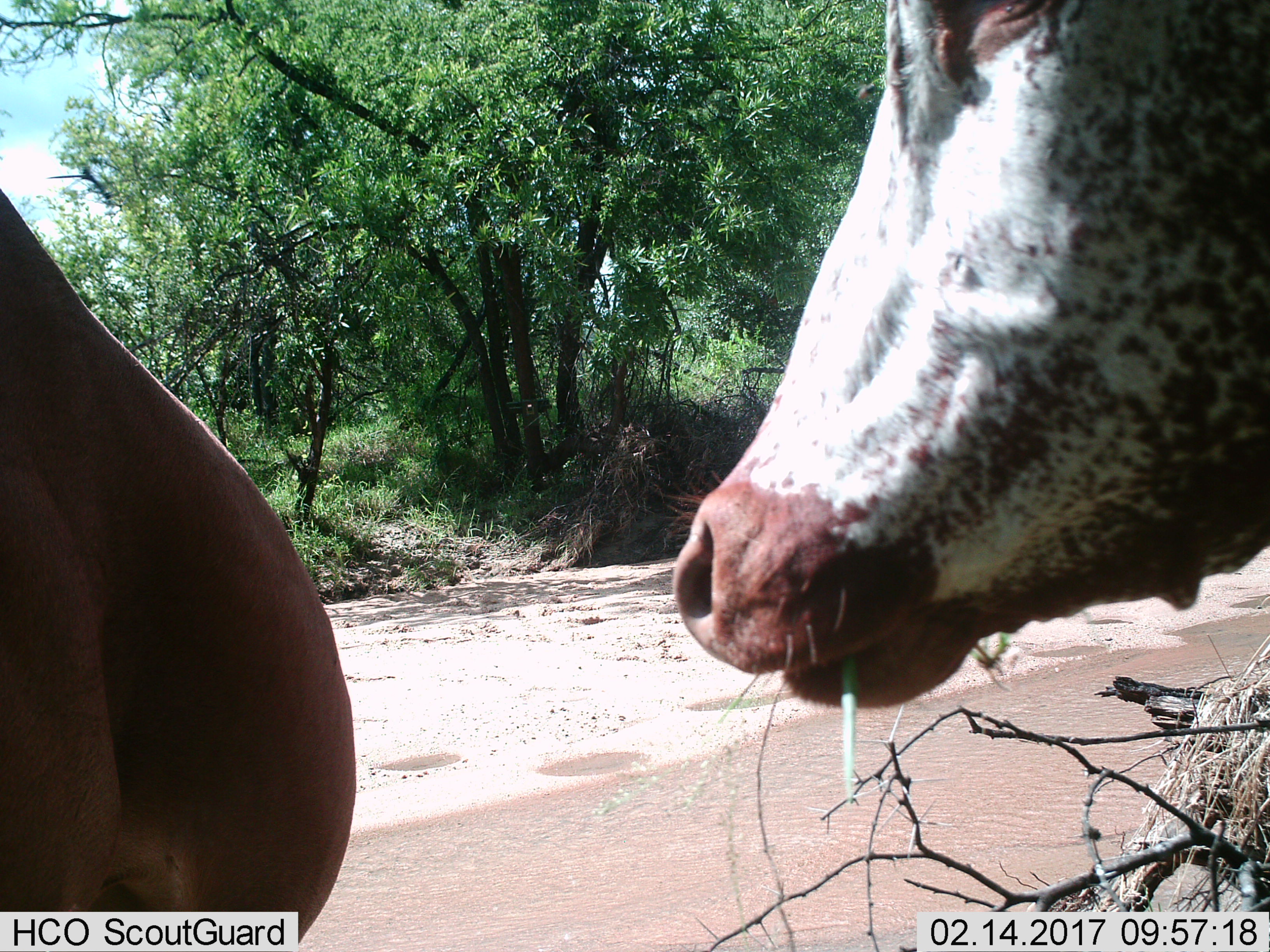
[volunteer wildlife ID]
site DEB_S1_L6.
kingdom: Animalia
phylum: Chordata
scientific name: Vertebrata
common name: domestic animal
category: domesticanimal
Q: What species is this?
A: Domesticanimal (domestic animal) (Vertebrata).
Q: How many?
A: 2.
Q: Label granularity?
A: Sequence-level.